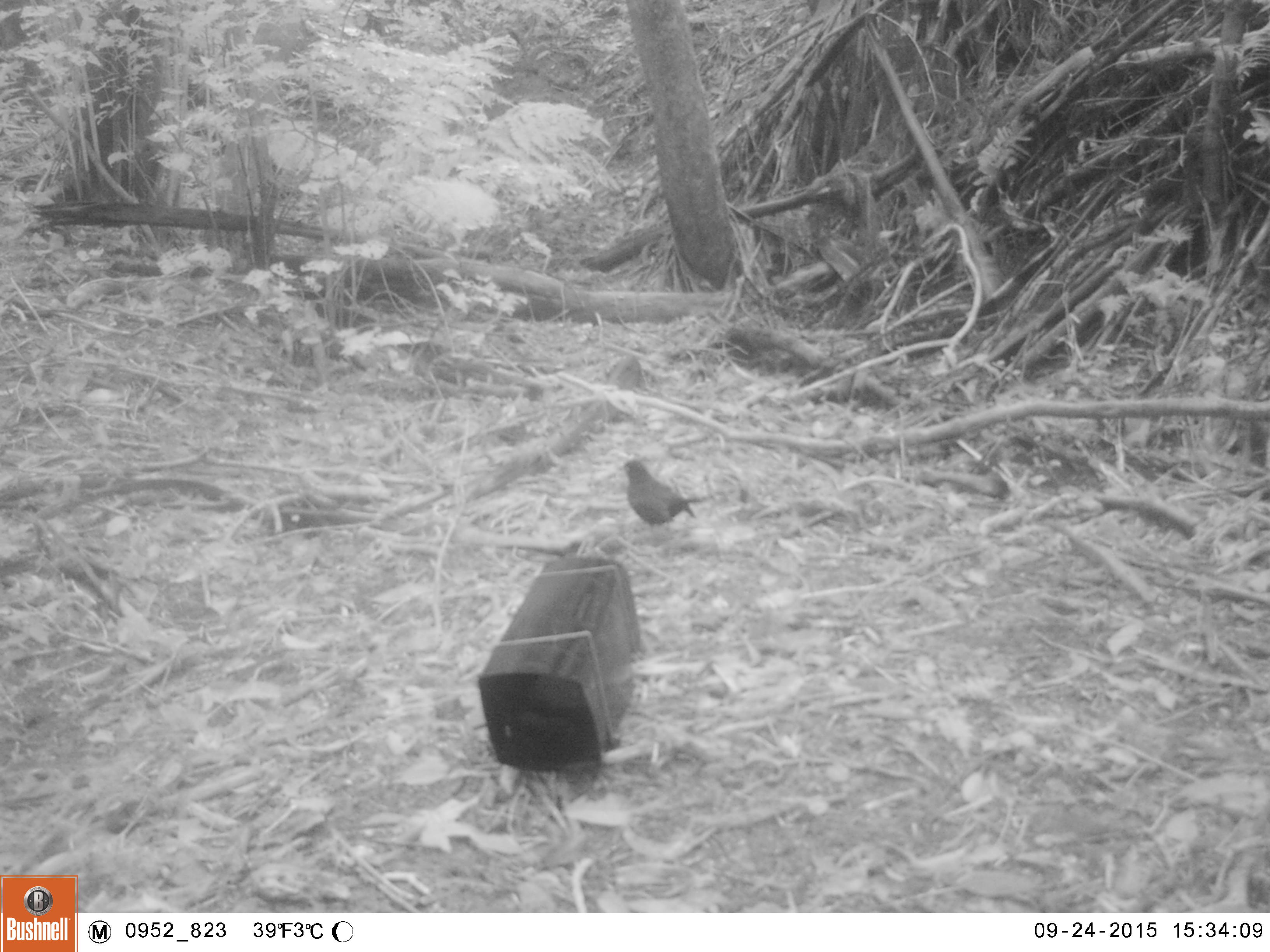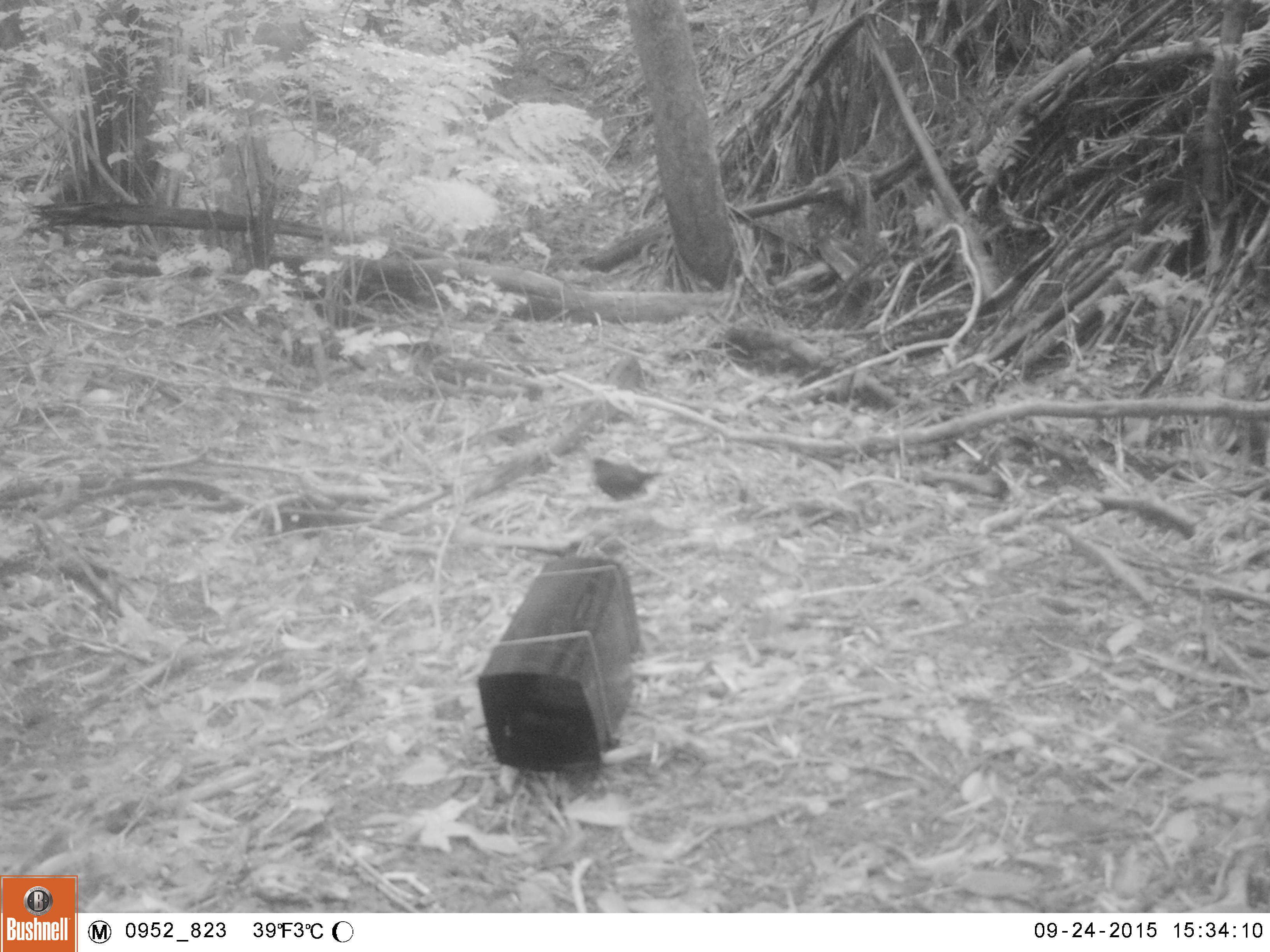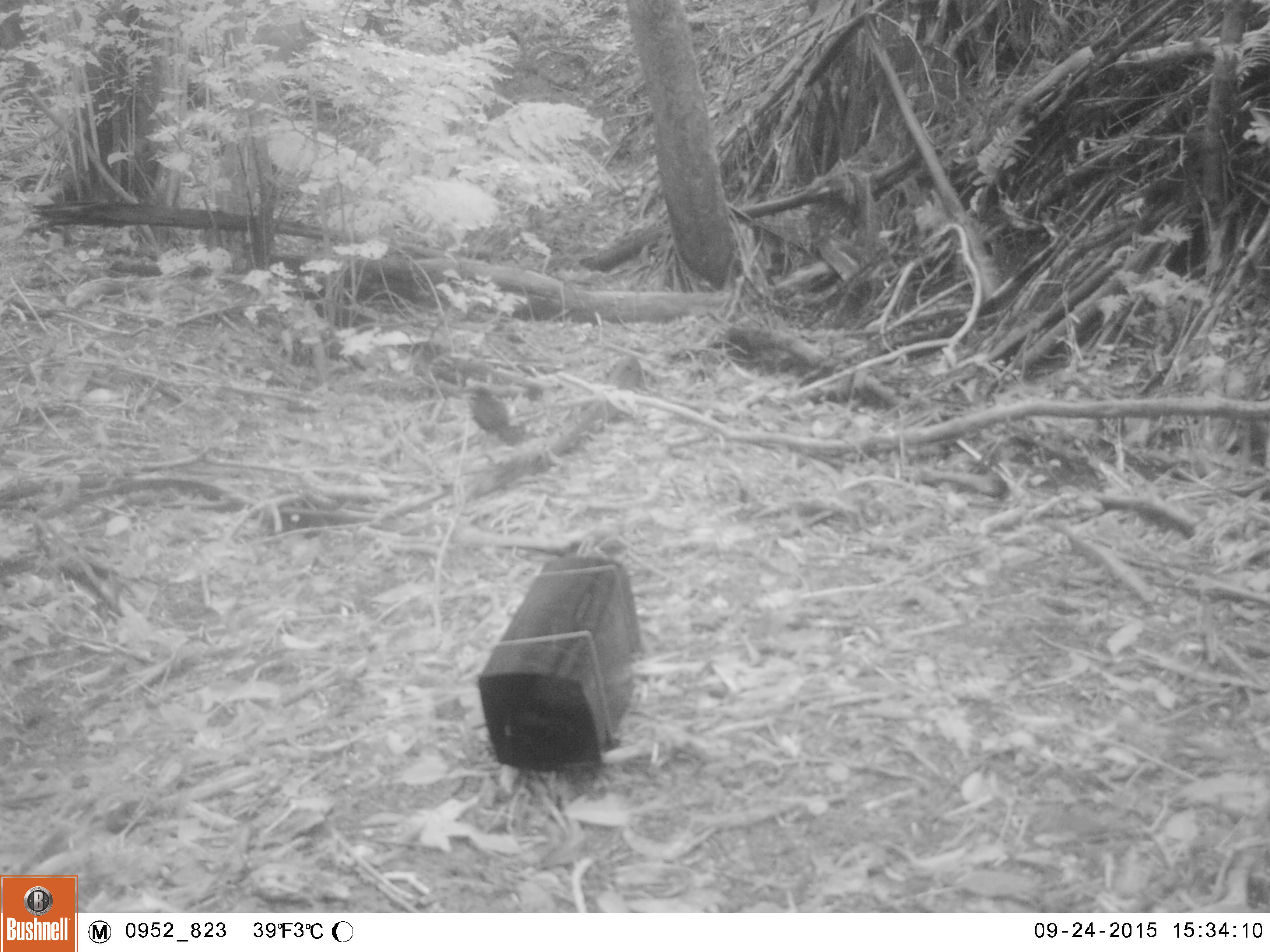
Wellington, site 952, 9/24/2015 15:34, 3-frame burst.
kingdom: Animalia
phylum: Chordata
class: Aves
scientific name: Aves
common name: bird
Bird (Aves).